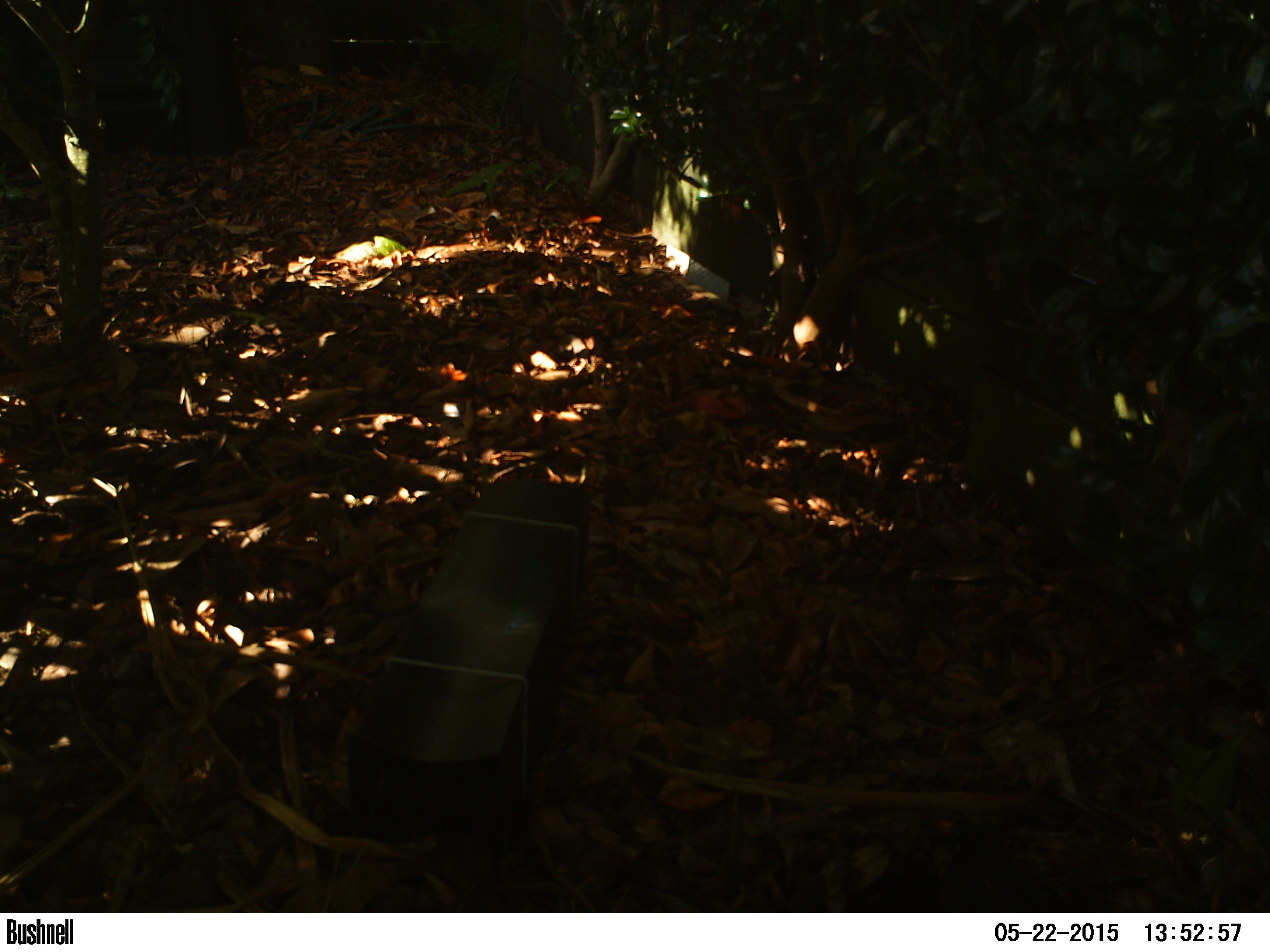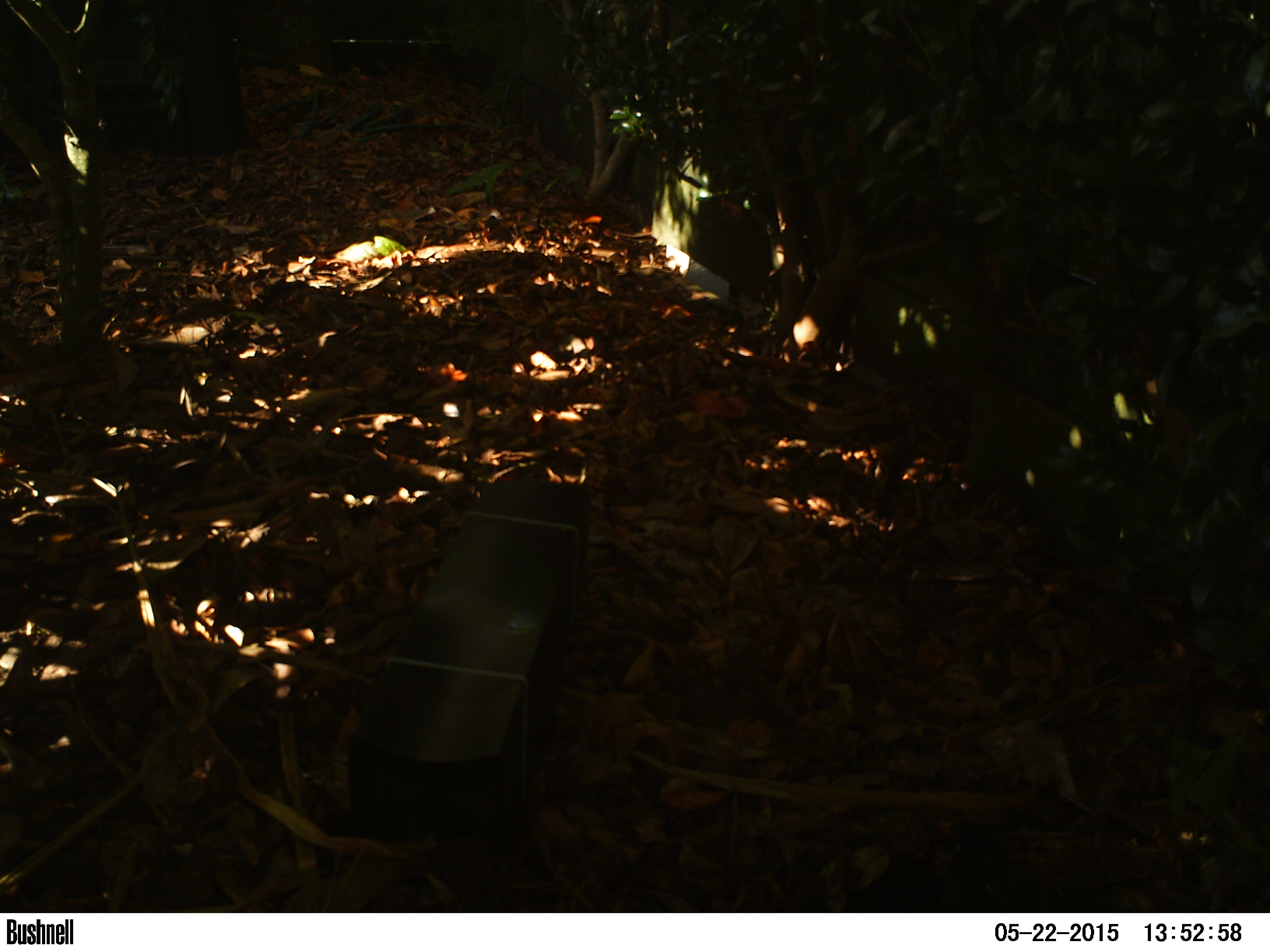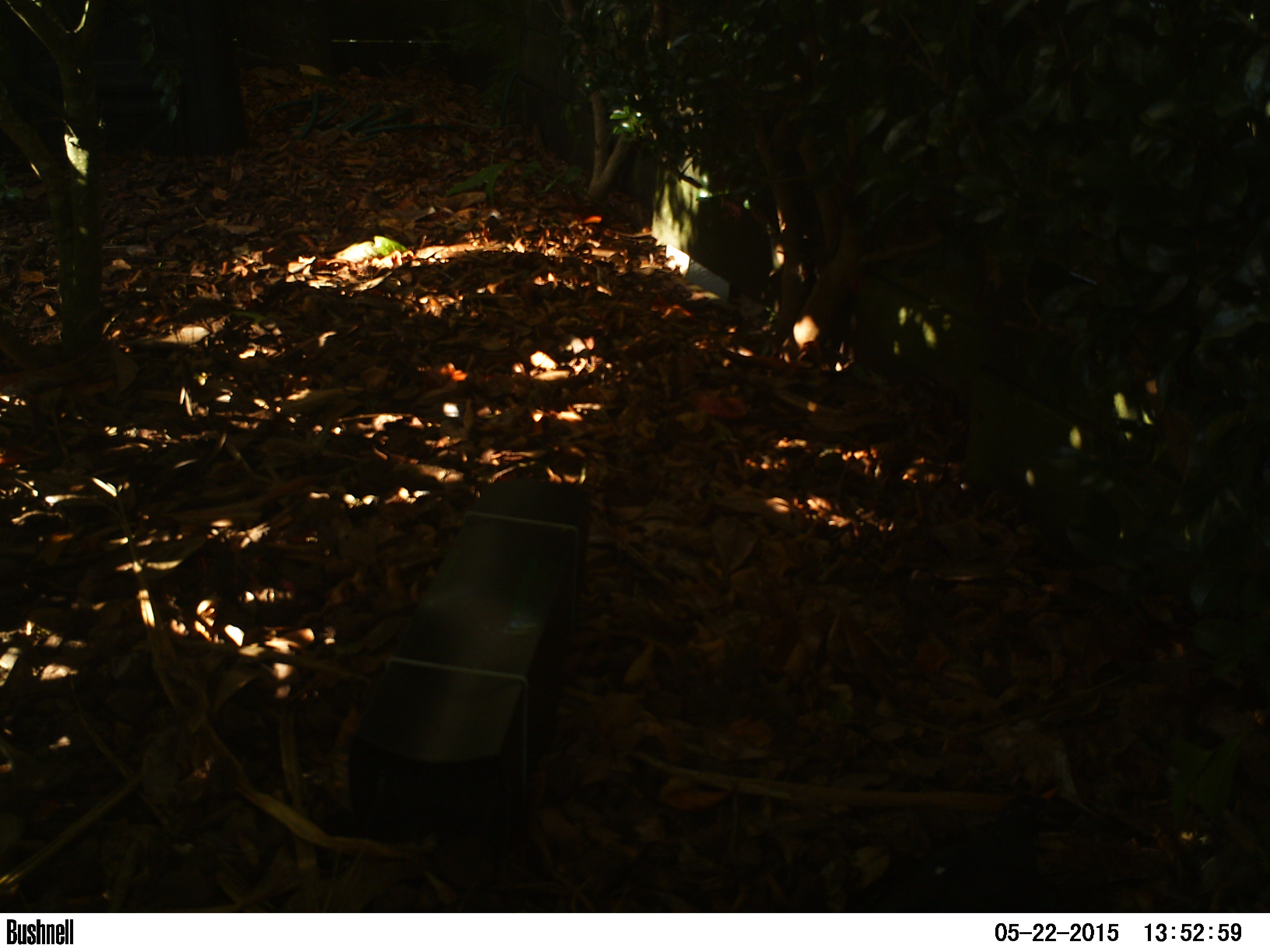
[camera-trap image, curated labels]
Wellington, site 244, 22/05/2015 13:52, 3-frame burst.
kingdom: Animalia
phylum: Chordata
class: Aves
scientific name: Aves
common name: bird